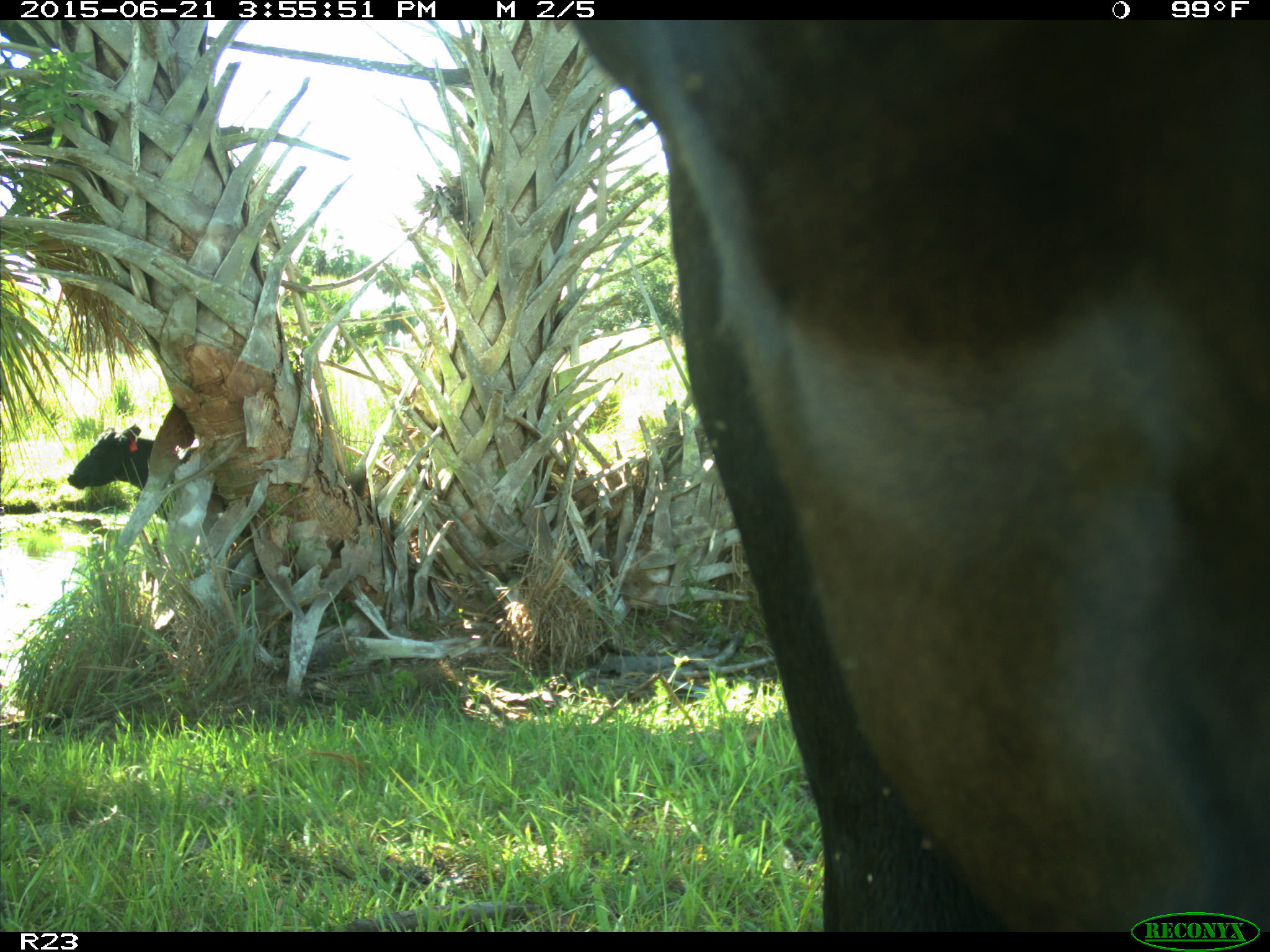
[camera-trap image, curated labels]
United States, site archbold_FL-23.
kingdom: Animalia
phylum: Chordata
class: Mammalia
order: Artiodactyla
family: Bovidae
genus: Bos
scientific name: Bos taurus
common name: domestic cow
Bos taurus (domestic cow).